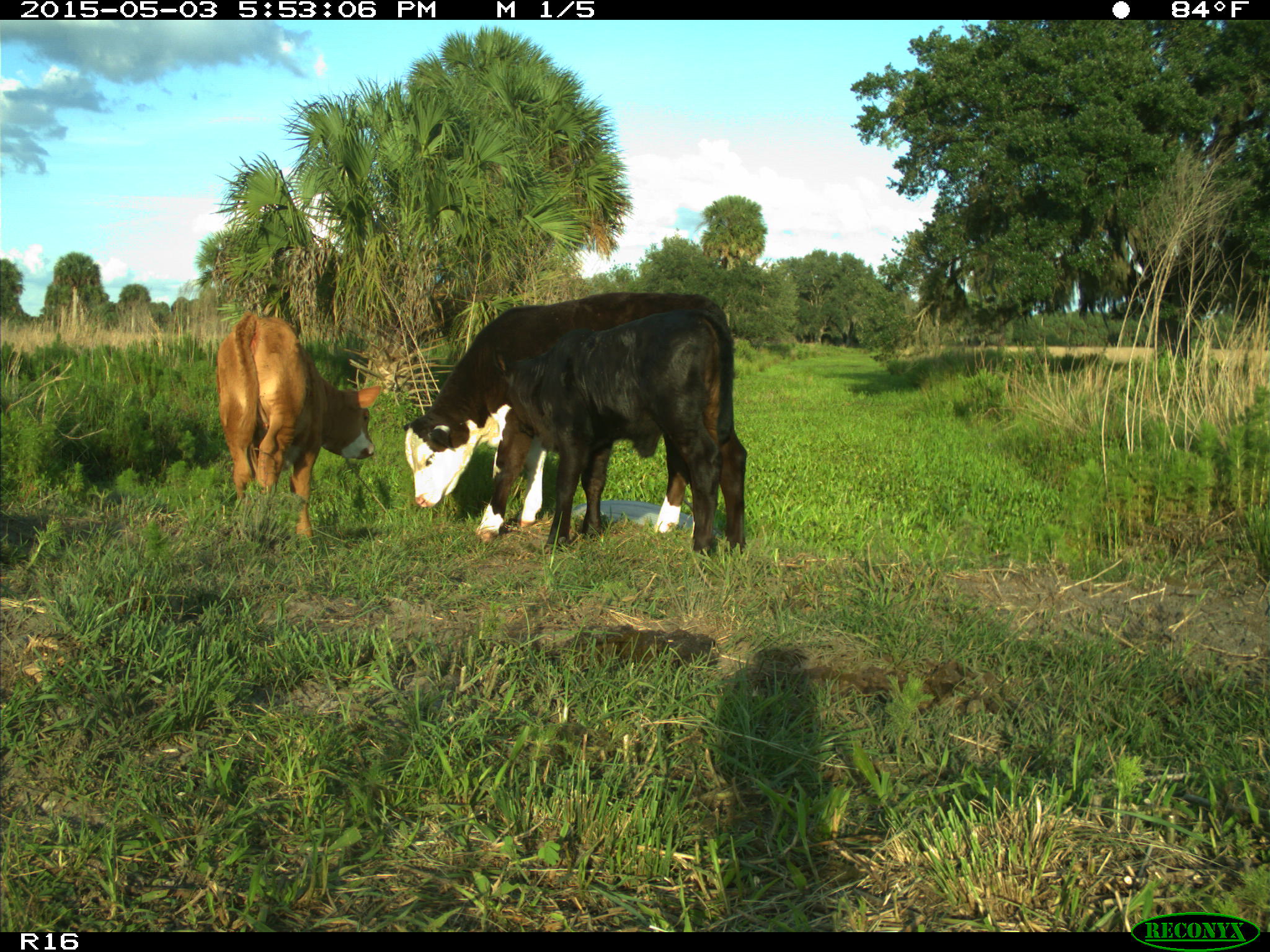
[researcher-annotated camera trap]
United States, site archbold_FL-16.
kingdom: Animalia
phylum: Chordata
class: Mammalia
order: Artiodactyla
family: Bovidae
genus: Bos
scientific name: Bos taurus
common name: domestic cow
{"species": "Bos taurus (domestic cow)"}